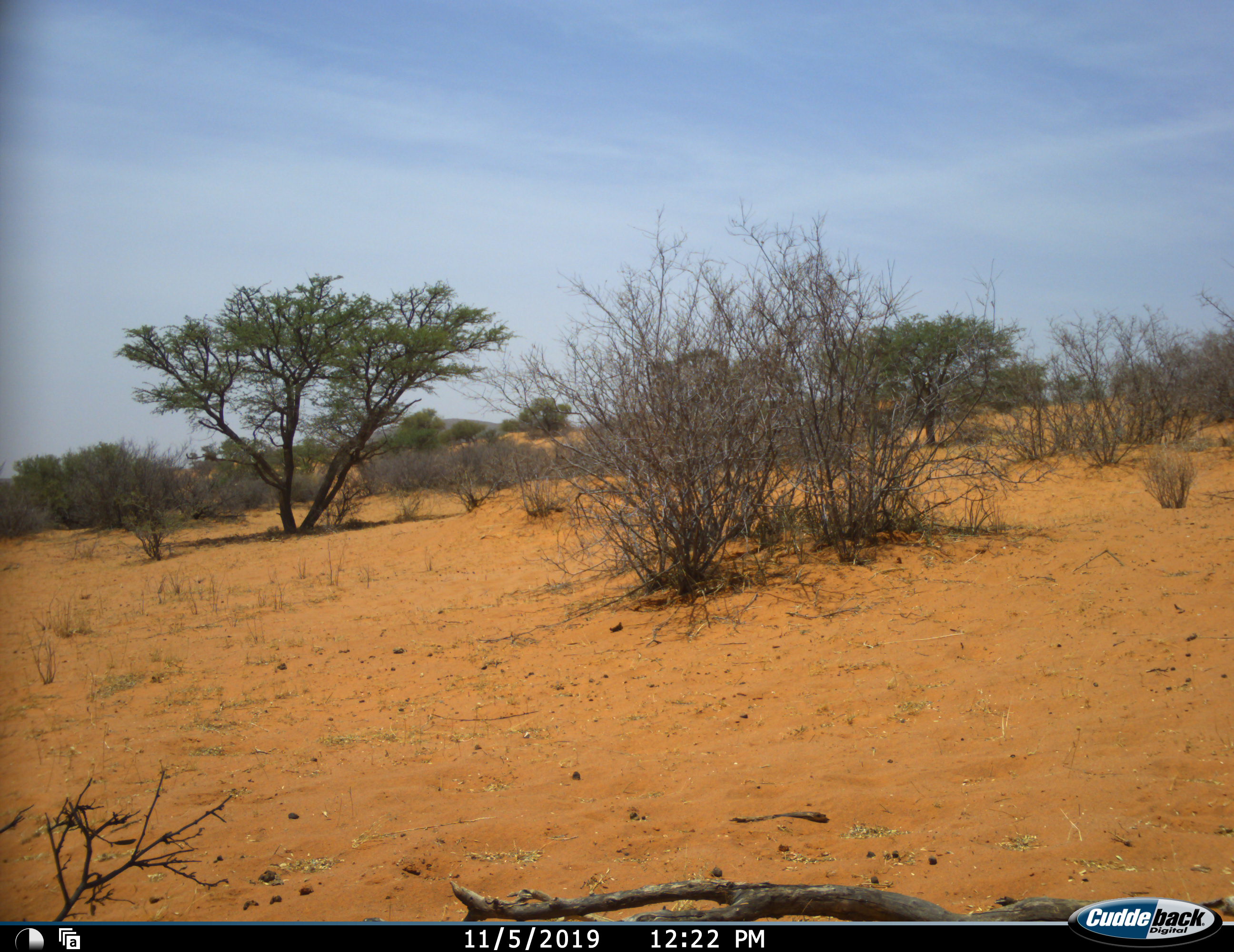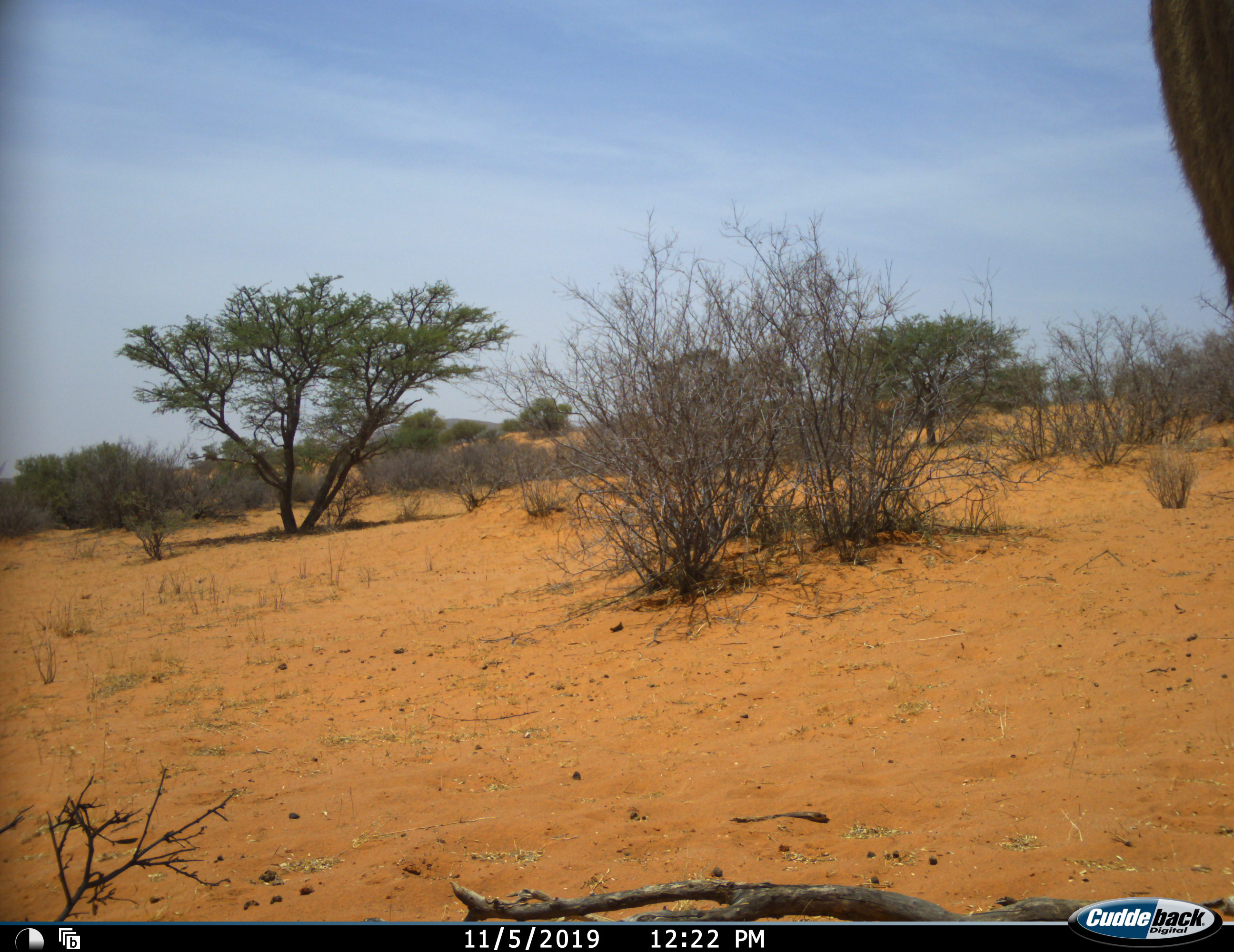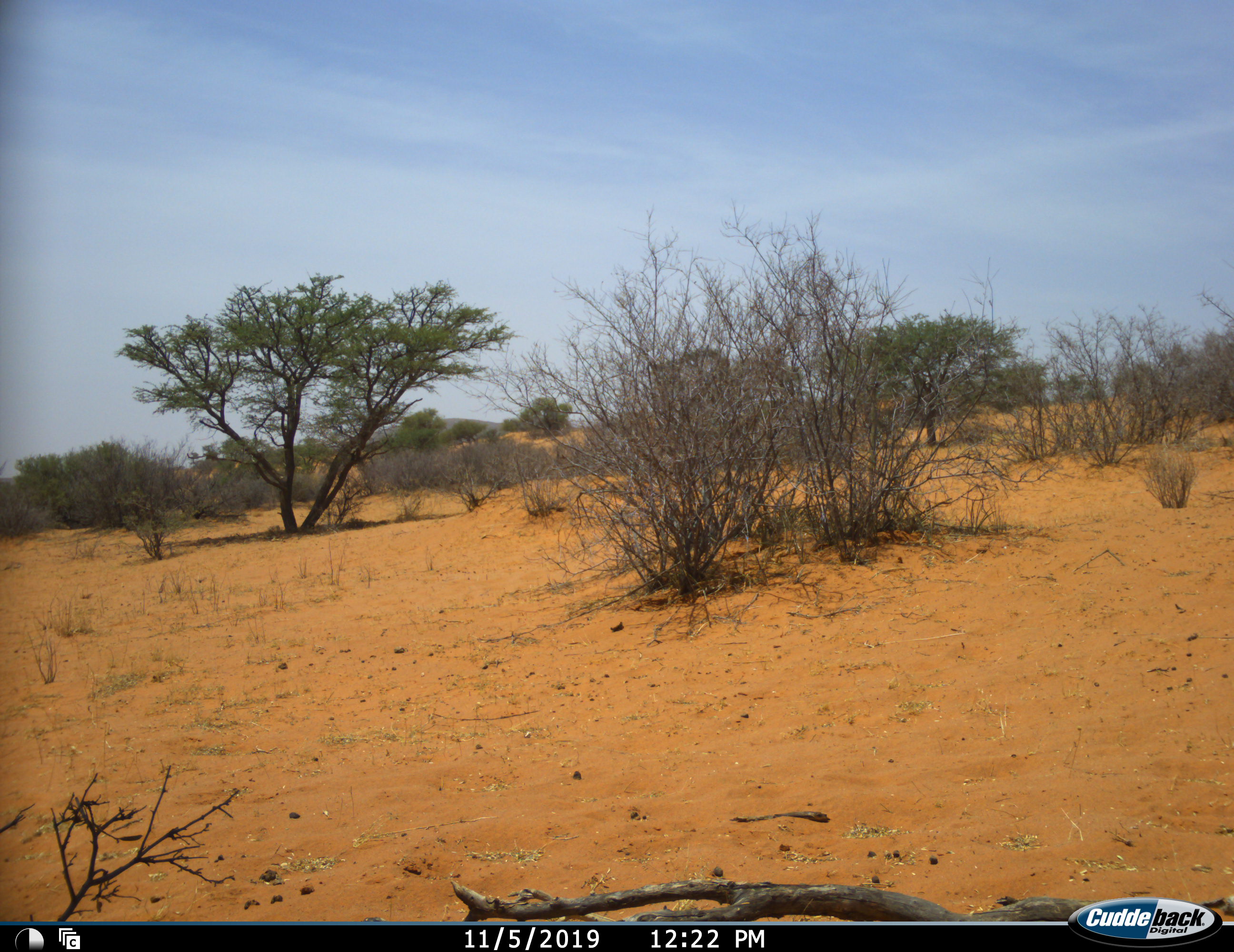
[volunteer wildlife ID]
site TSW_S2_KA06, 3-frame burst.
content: unidentified animal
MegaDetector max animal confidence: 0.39